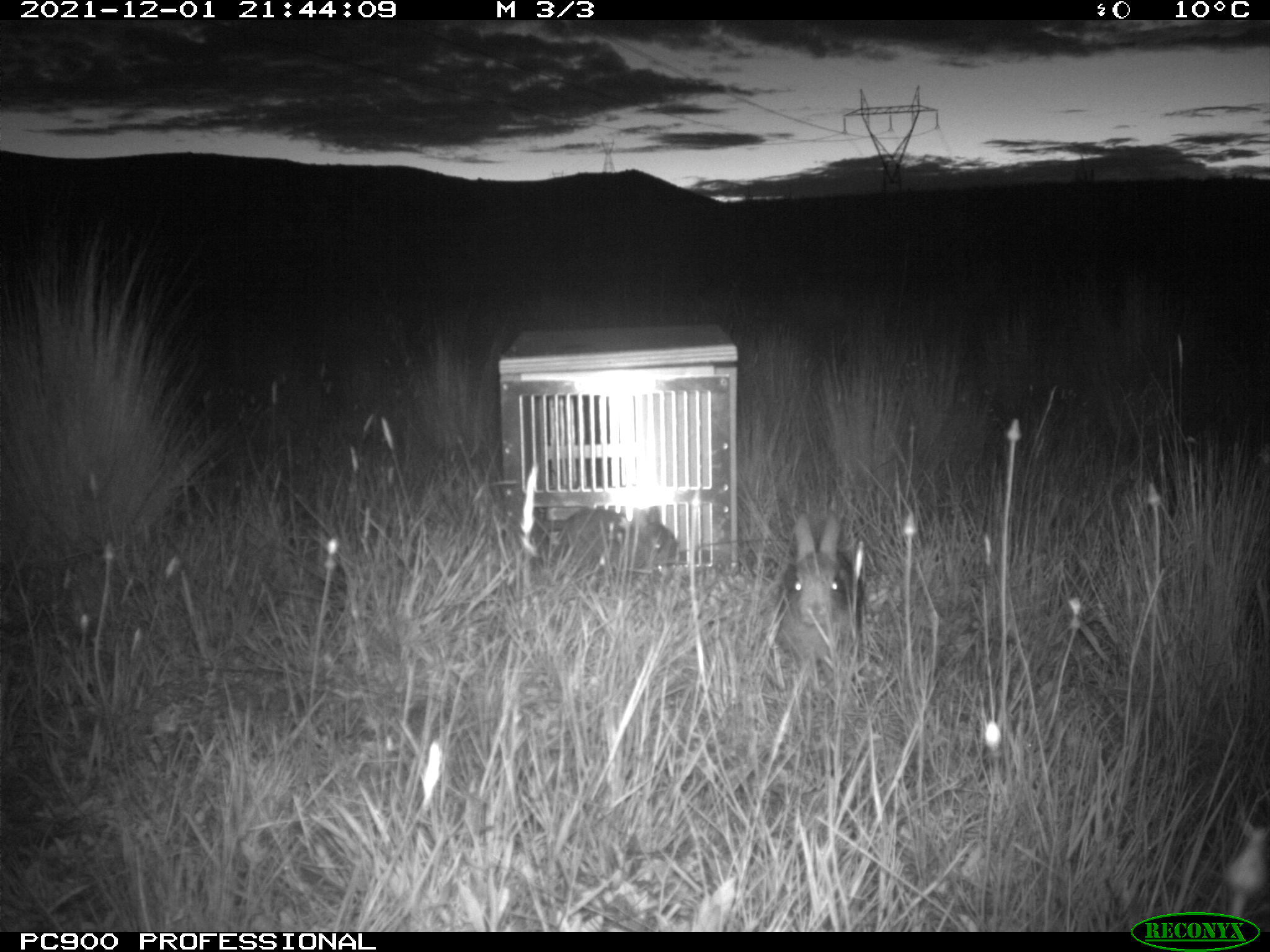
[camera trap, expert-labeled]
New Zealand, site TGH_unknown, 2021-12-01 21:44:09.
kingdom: Animalia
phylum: Chordata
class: Mammalia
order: Lagomorpha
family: Leporidae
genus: Oryctolagus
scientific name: Oryctolagus cuniculus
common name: european rabbit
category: rabbit